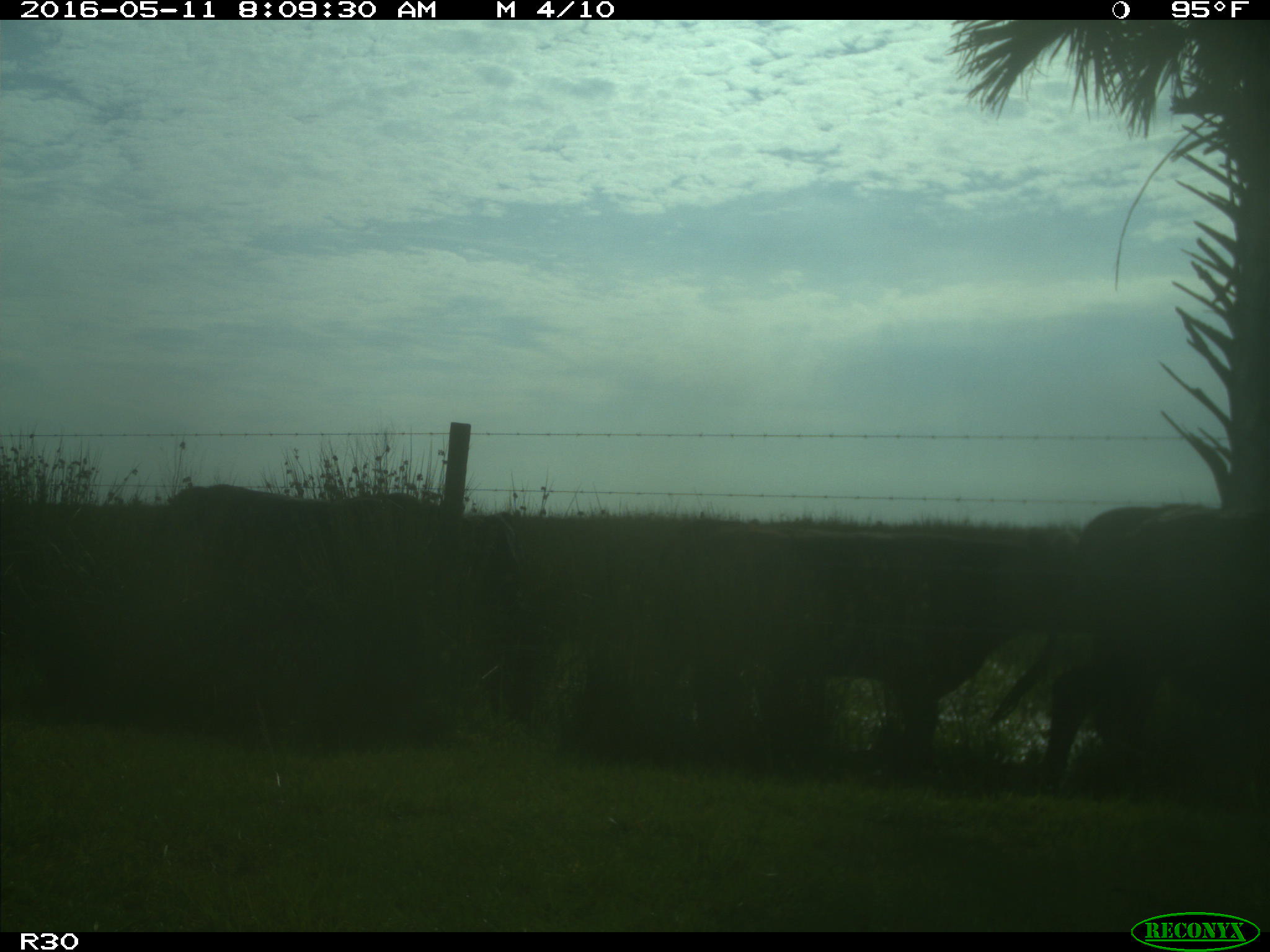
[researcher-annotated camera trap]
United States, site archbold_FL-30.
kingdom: Animalia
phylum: Chordata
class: Mammalia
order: Artiodactyla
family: Bovidae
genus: Bos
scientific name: Bos taurus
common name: domestic cow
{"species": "Bos taurus (domestic cow)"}